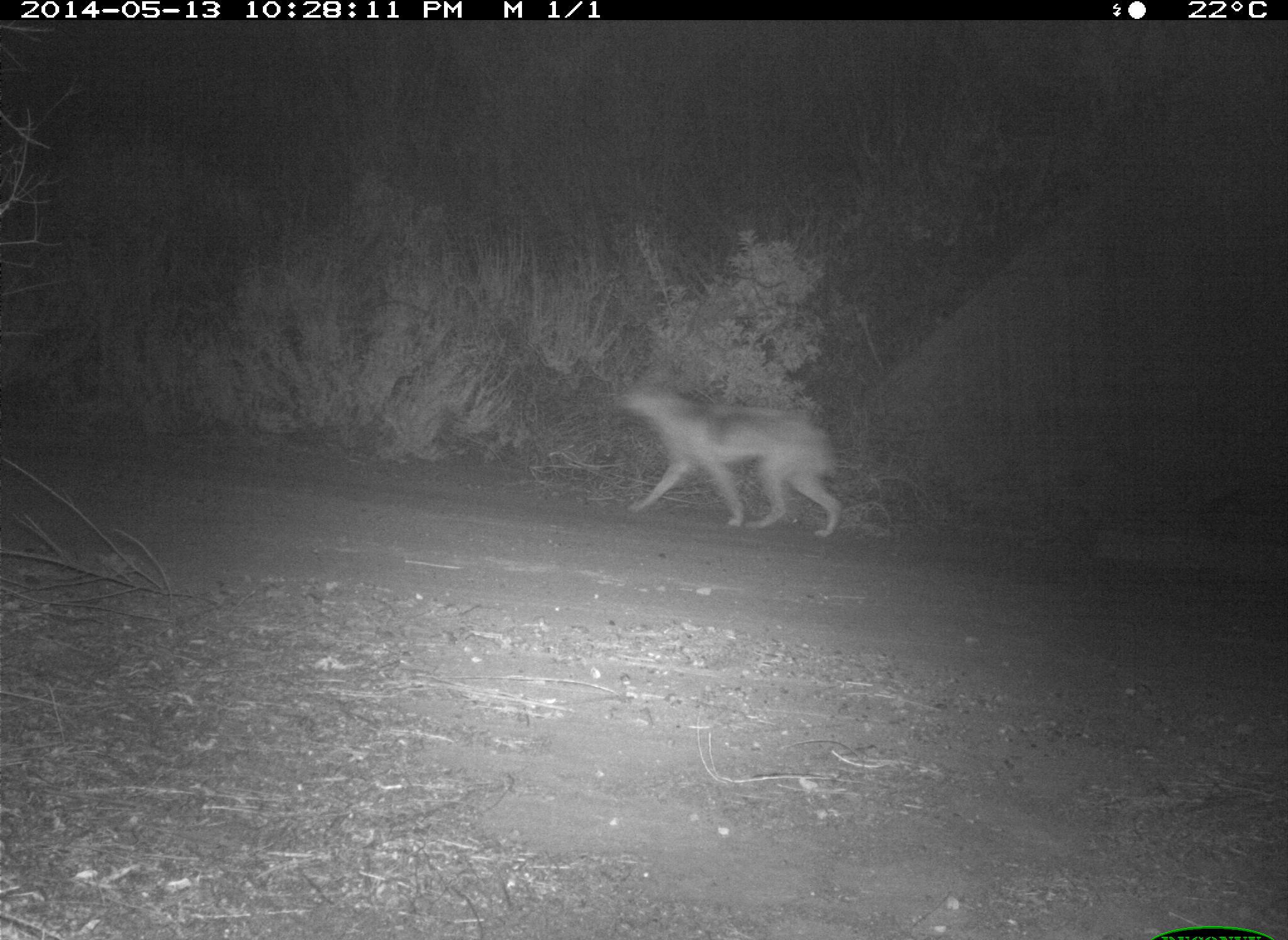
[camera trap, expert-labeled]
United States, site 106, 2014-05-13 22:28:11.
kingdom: Animalia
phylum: Chordata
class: Mammalia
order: Carnivora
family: Canidae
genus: Canis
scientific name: Canis latrans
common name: coyote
Coyote (Canis latrans).